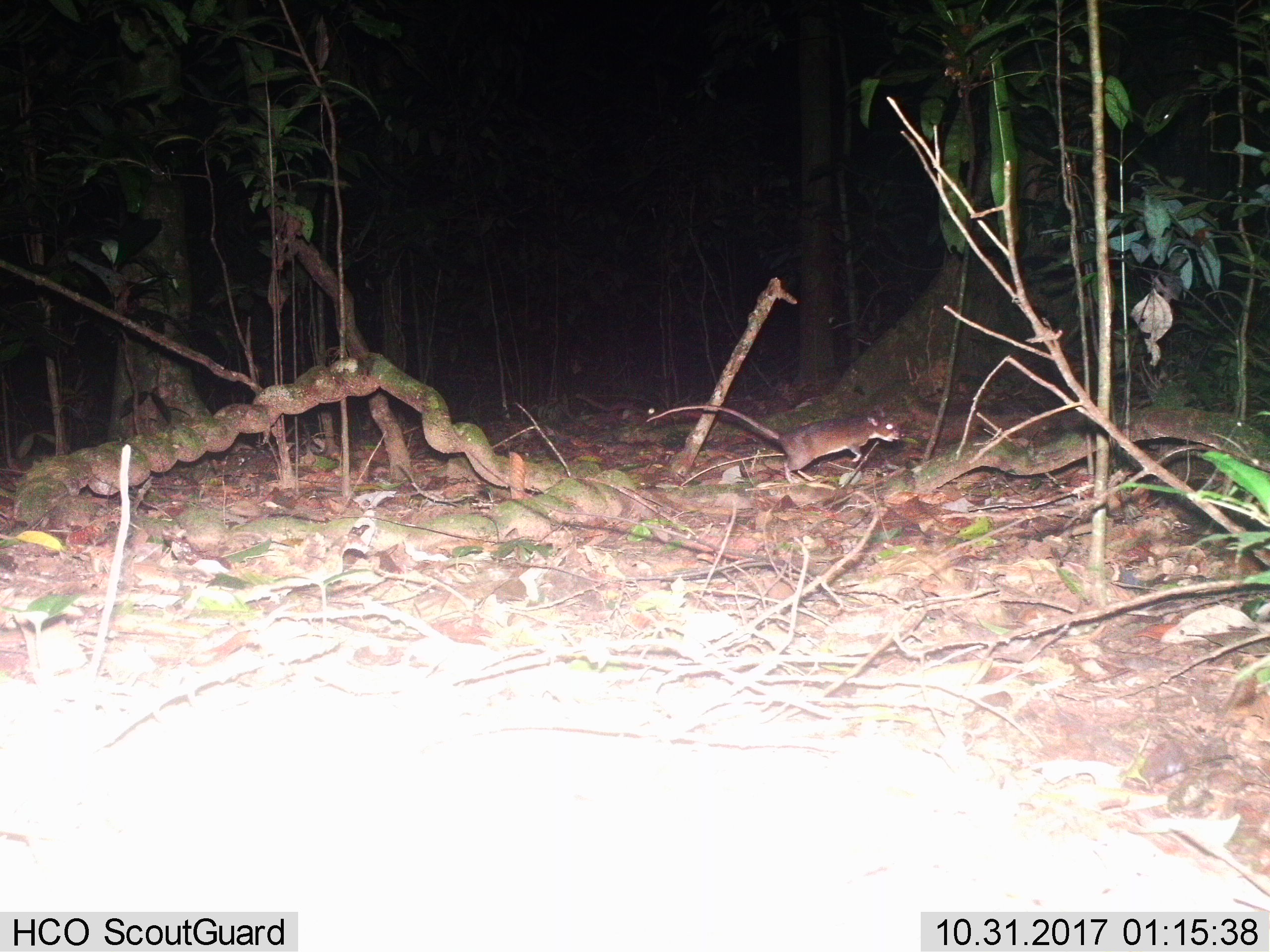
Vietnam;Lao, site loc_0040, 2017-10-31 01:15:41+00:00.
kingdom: Animalia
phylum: Chordata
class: Mammalia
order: Rodentia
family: Muridae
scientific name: Muridae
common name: old-world mice and rats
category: unidentified murid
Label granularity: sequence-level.